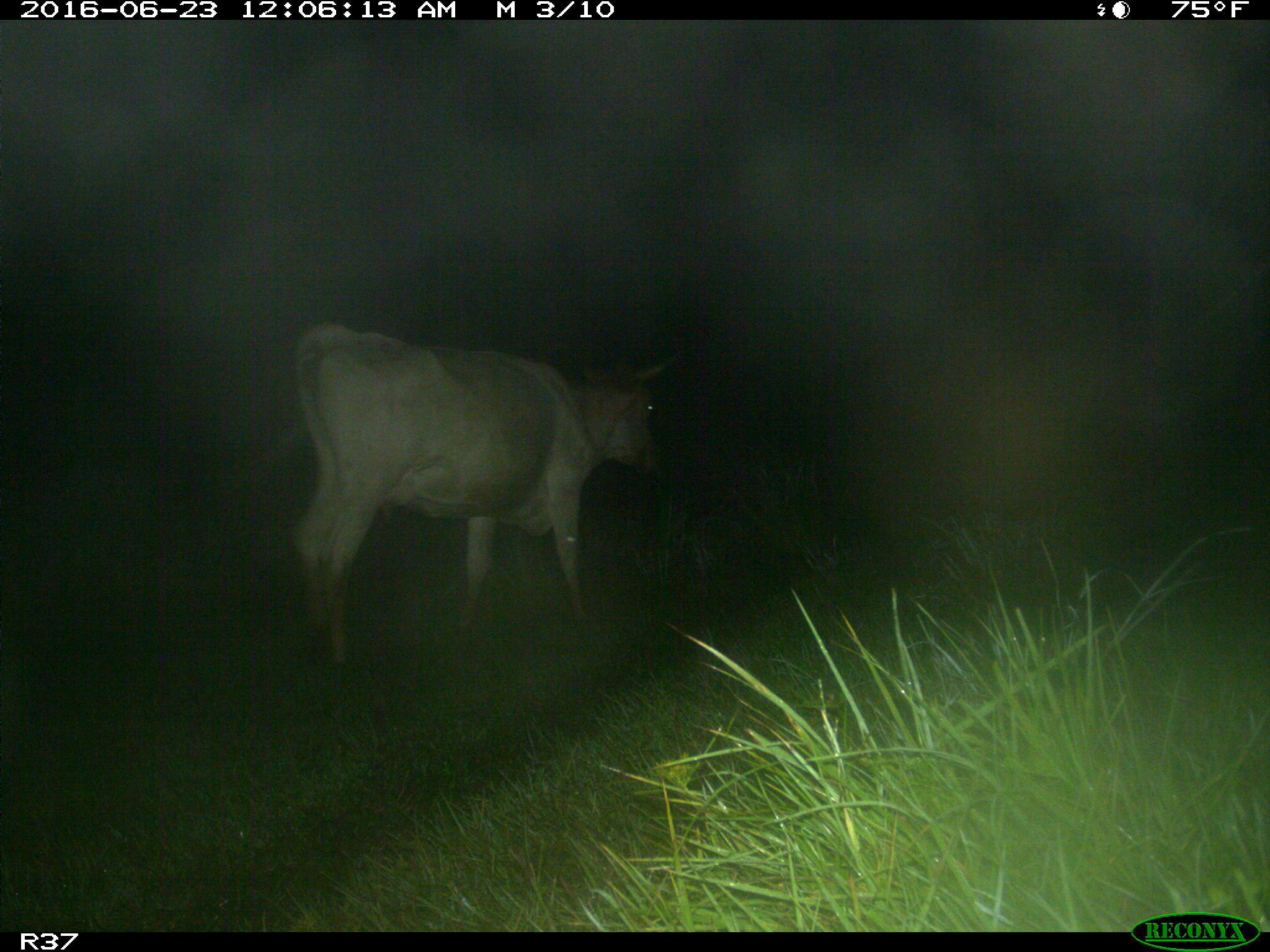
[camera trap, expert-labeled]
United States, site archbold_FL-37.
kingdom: Animalia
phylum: Chordata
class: Mammalia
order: Artiodactyla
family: Bovidae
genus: Bos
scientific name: Bos taurus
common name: domestic cow